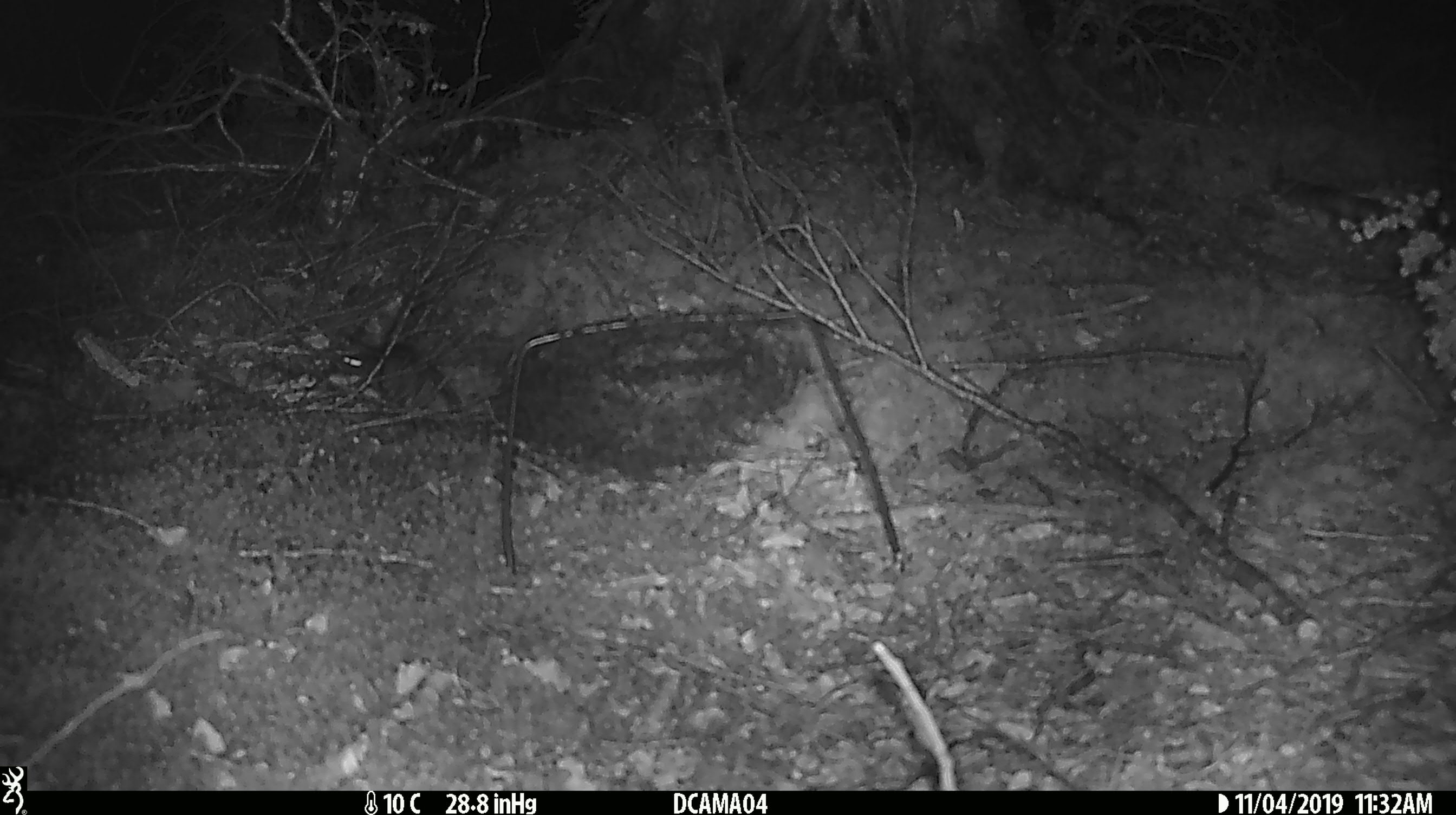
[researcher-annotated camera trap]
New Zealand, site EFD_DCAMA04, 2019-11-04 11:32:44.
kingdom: Animalia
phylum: Chordata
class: Mammalia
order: Rodentia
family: Muridae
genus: Mus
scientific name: Mus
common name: mouse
Mouse (Mus).